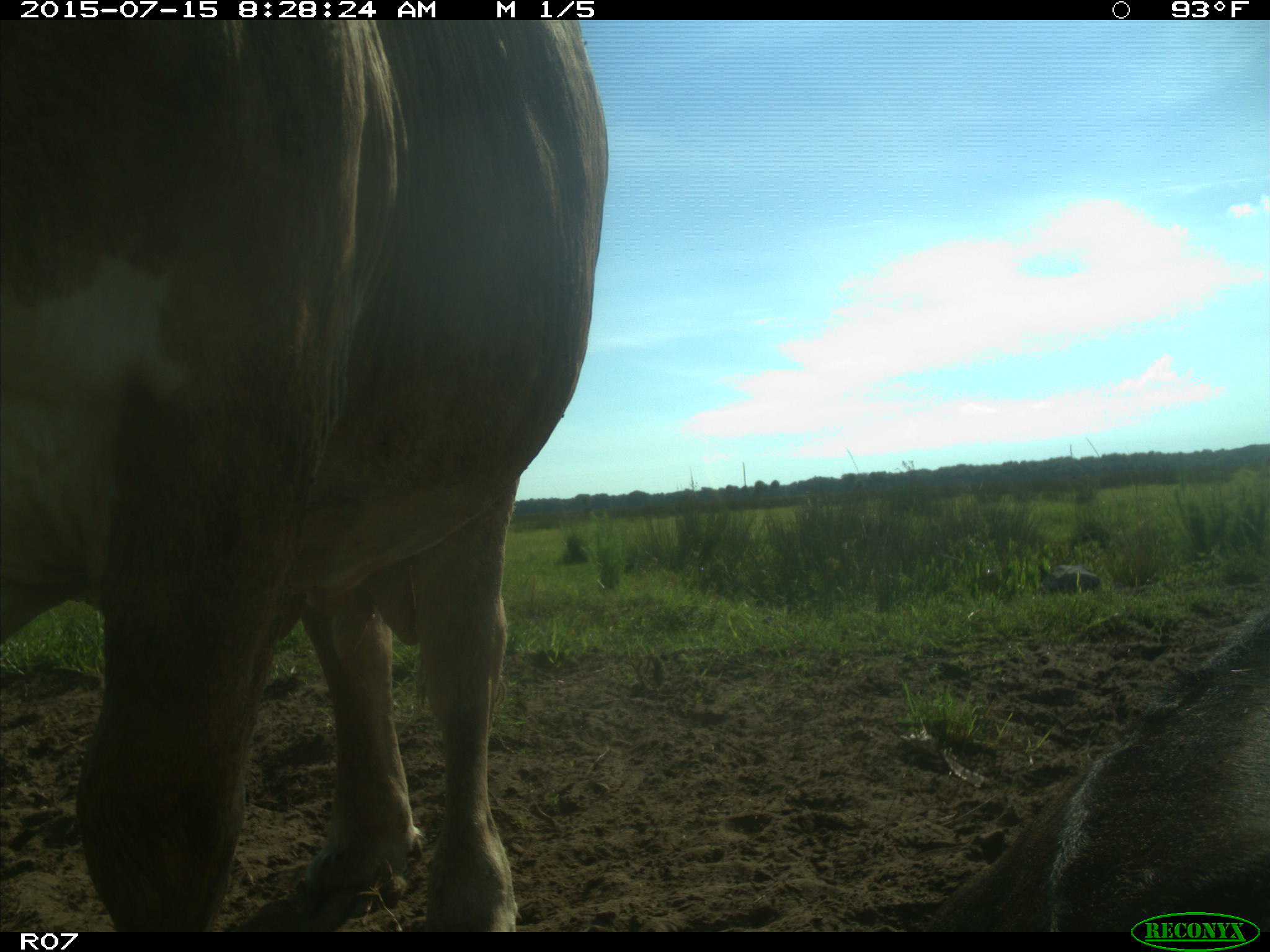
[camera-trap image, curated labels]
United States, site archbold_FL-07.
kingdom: Animalia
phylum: Chordata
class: Mammalia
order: Artiodactyla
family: Bovidae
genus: Bos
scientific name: Bos taurus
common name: domestic cow